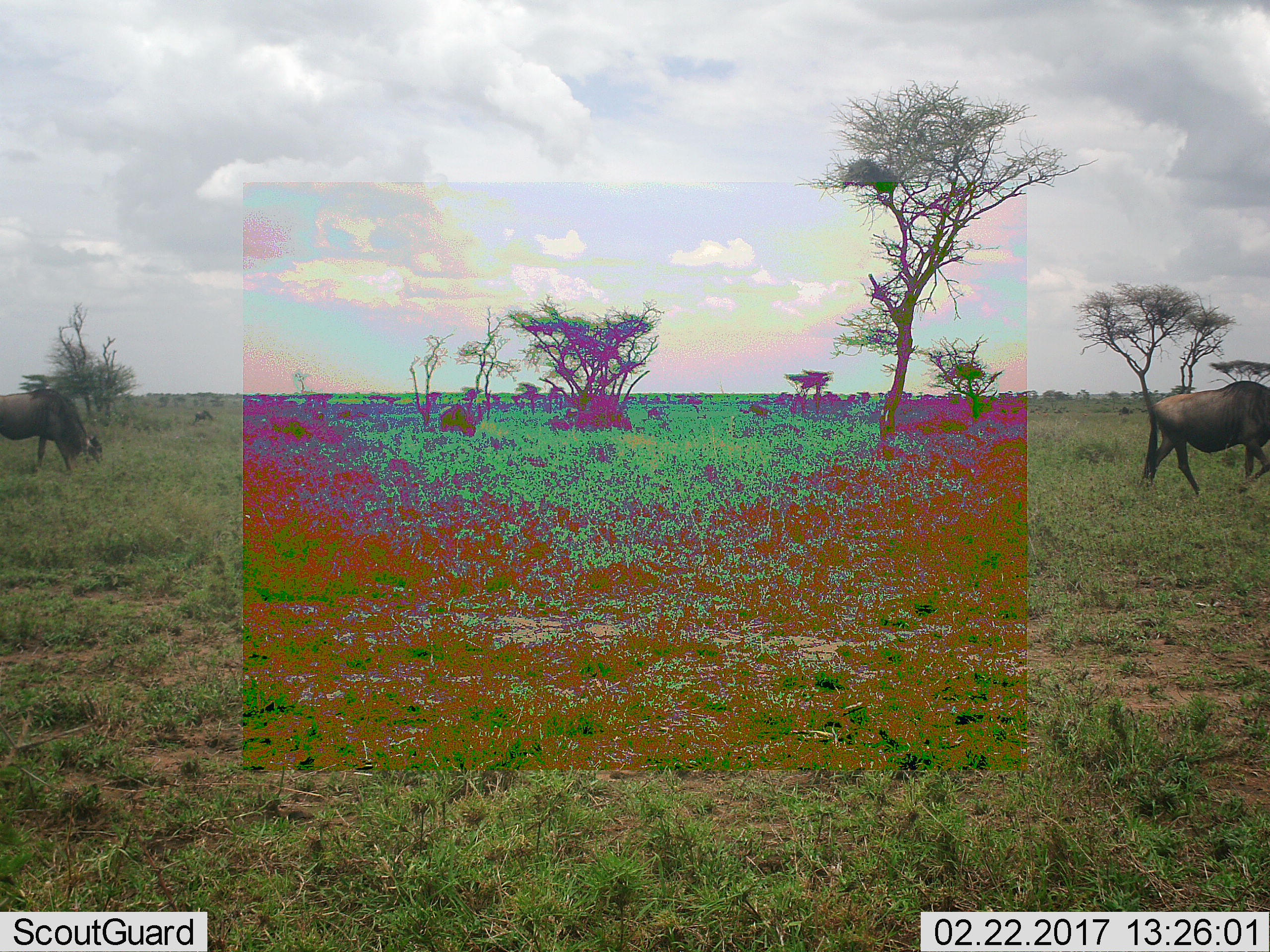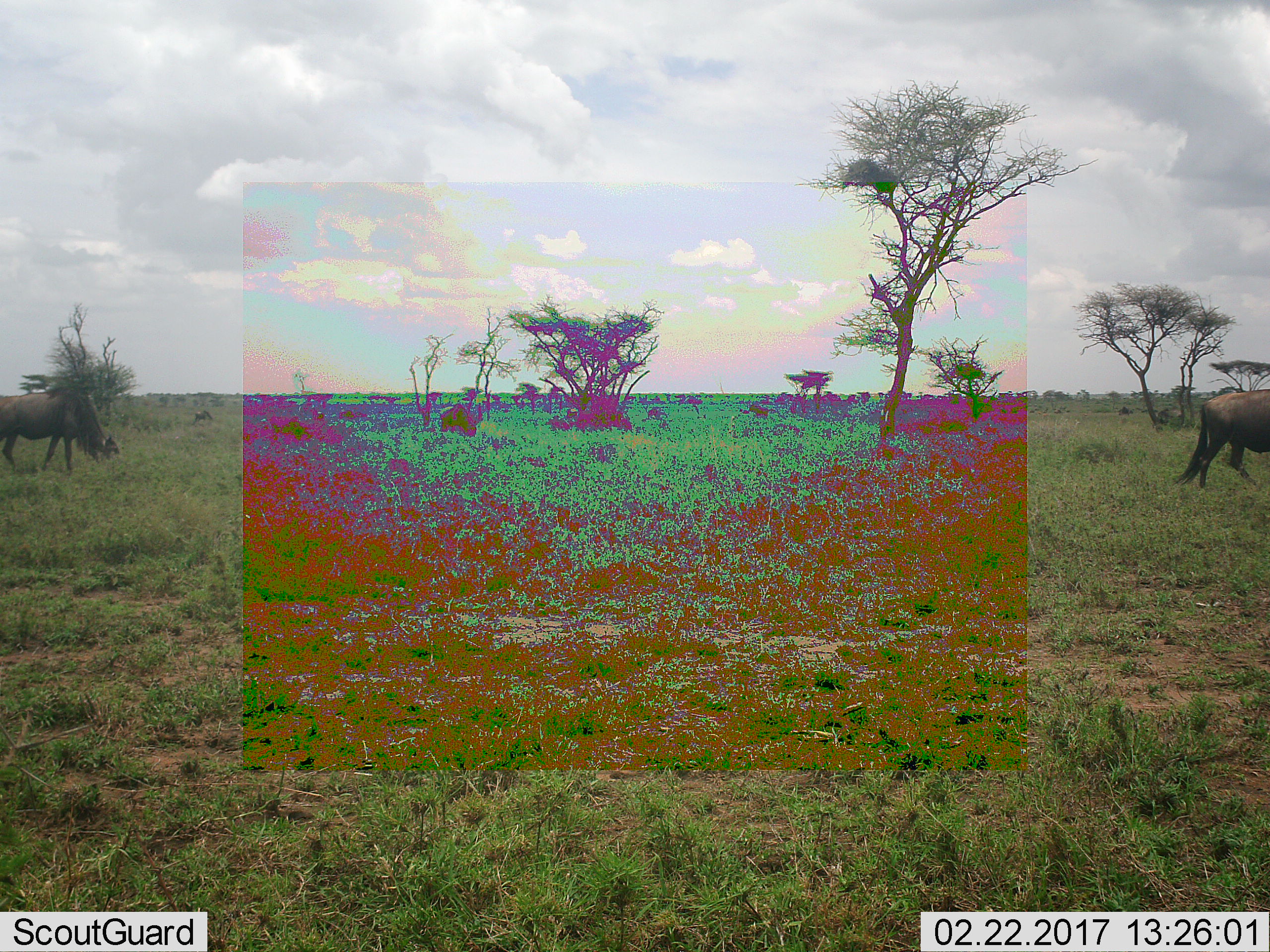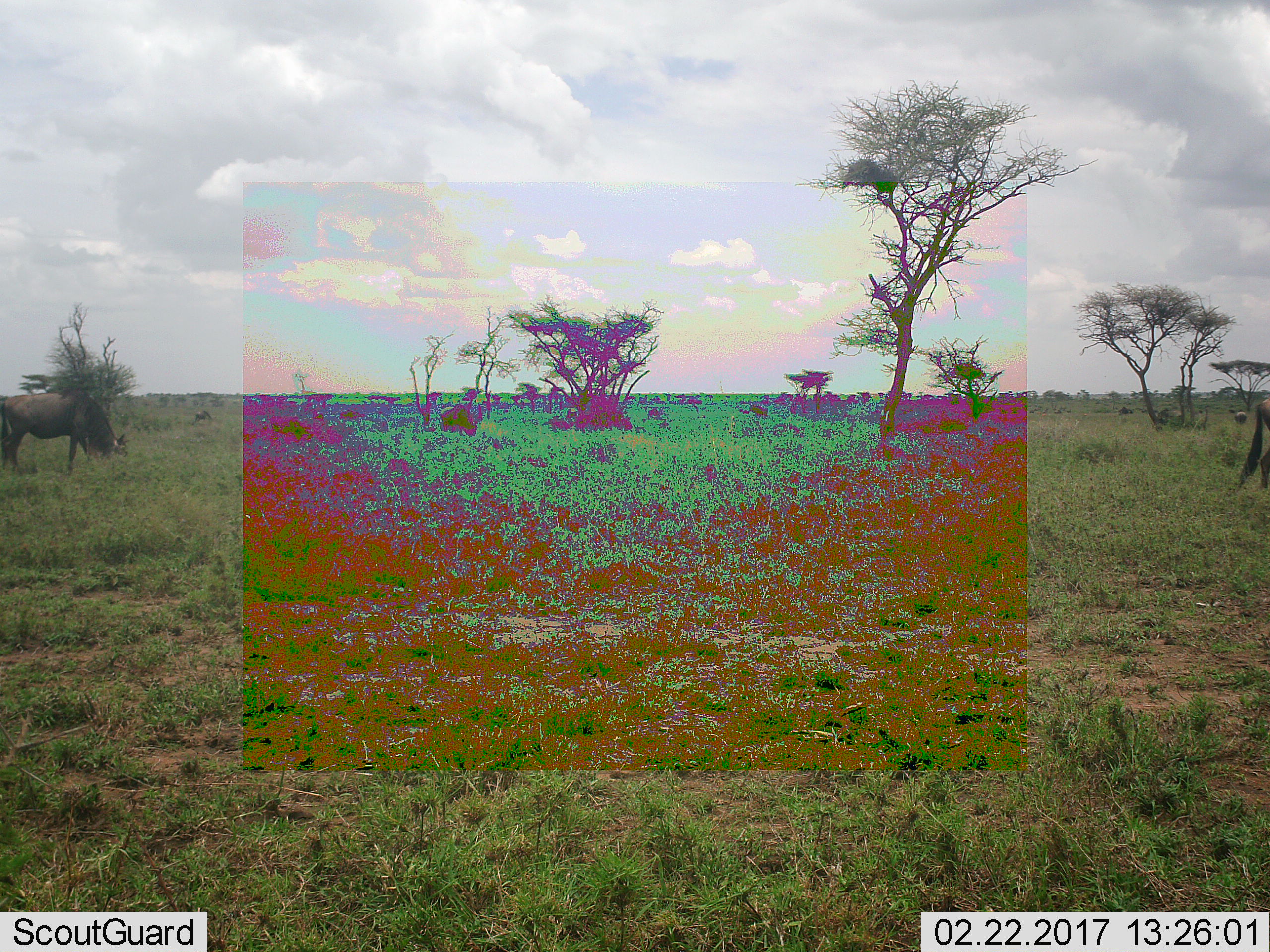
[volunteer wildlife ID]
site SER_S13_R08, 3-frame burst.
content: unidentified animal